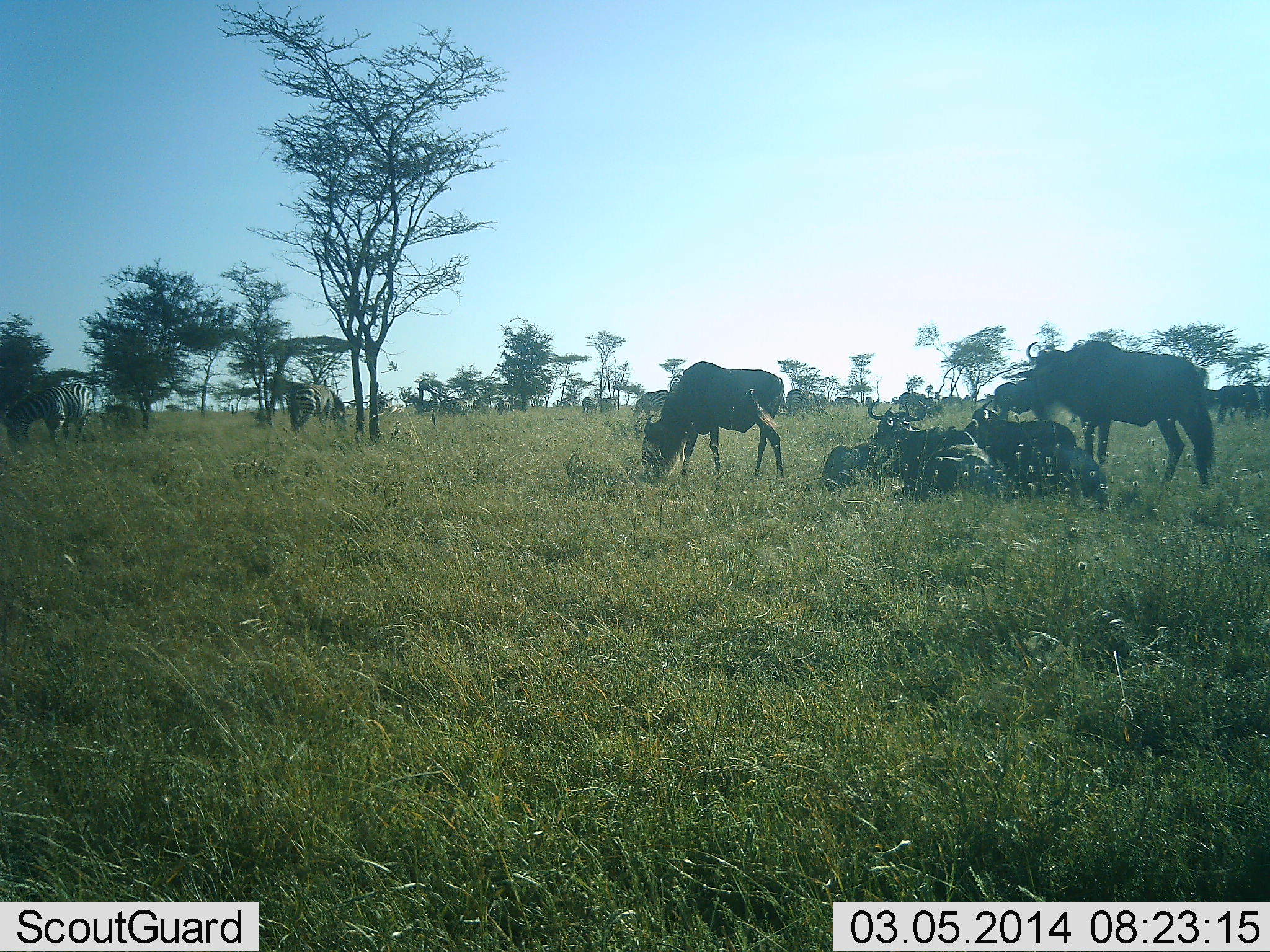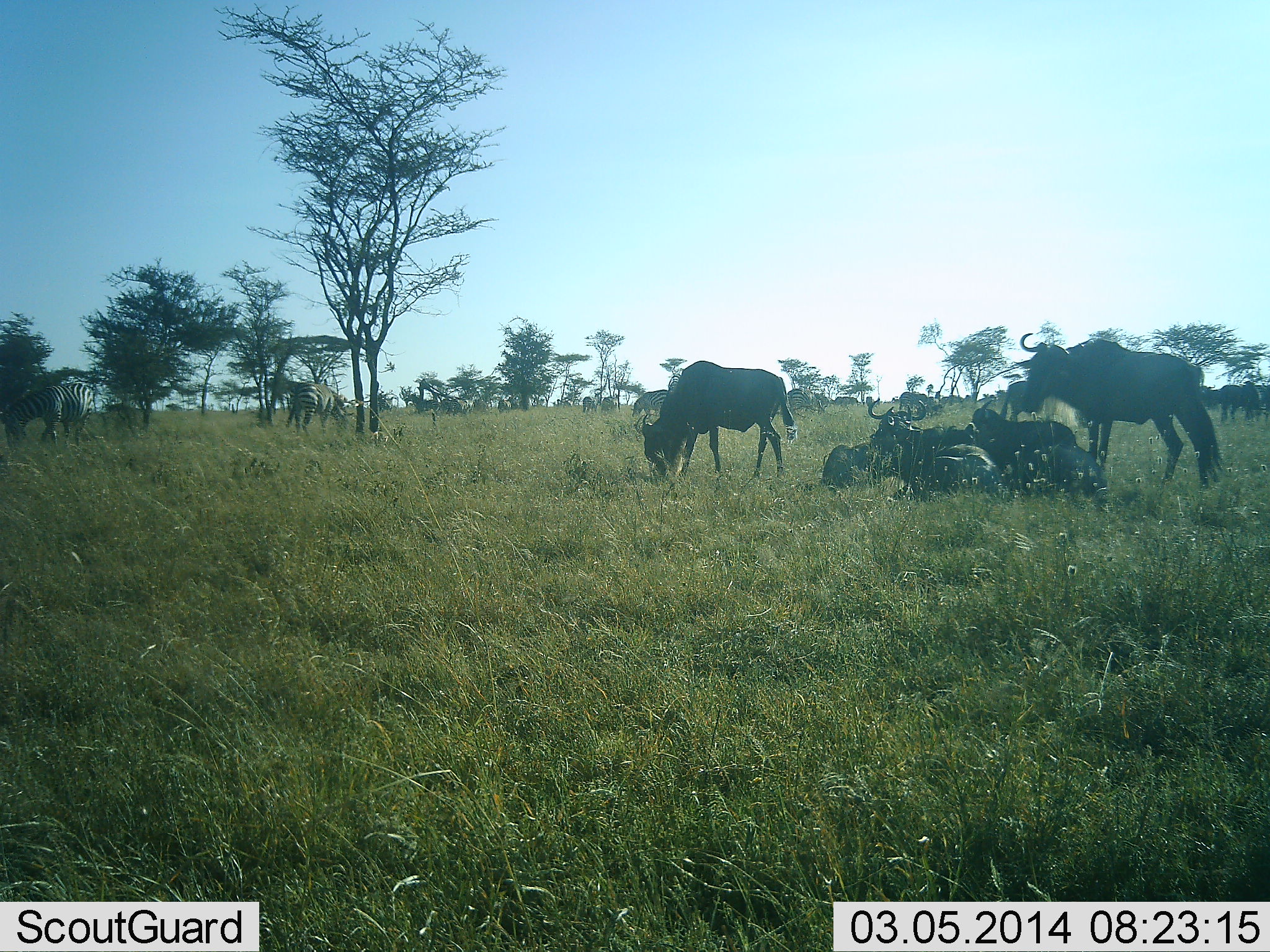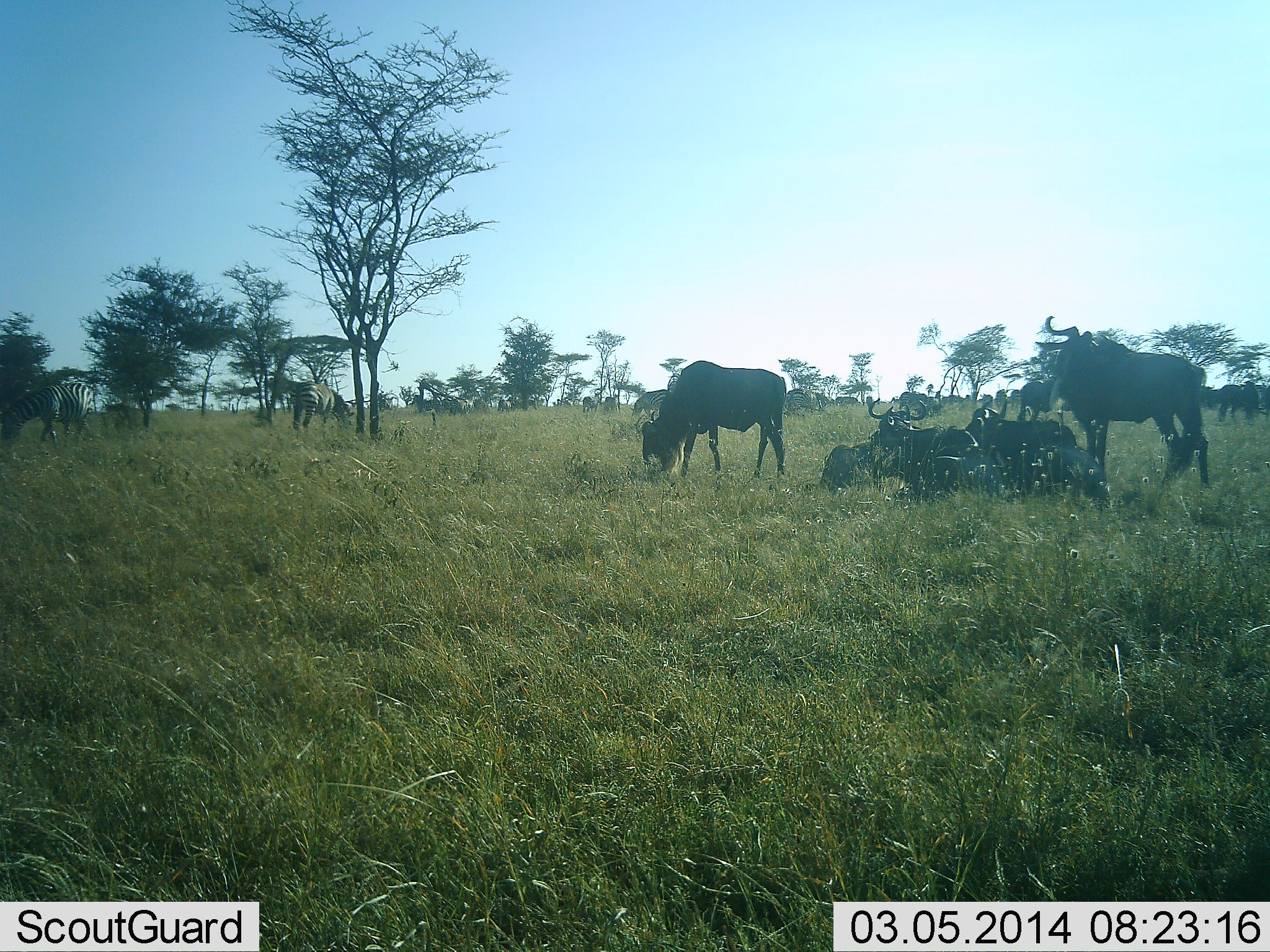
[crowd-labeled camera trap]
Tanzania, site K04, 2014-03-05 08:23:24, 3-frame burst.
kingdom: Animalia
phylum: Chordata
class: Mammalia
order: Artiodactyla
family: Bovidae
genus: Connochaetes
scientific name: Connochaetes taurinus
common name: blue wildebeest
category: wildebeest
Wildebeest (blue wildebeest) (Connochaetes taurinus), count 10. Behavior (volunteer vote fractions): standing 56%, resting 88%, moving 0%, interacting 0%. Young present (vote fraction): 0%. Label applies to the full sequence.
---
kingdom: Animalia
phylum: Chordata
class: Mammalia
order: Perissodactyla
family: Equidae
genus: Equus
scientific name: Equus quagga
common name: plains zebra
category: zebra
Zebra (plains zebra) (Equus quagga), count 2. Behavior (volunteer vote fractions): standing 27%, resting 0%, moving 0%, interacting 0%. Young present (vote fraction): 0%. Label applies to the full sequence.